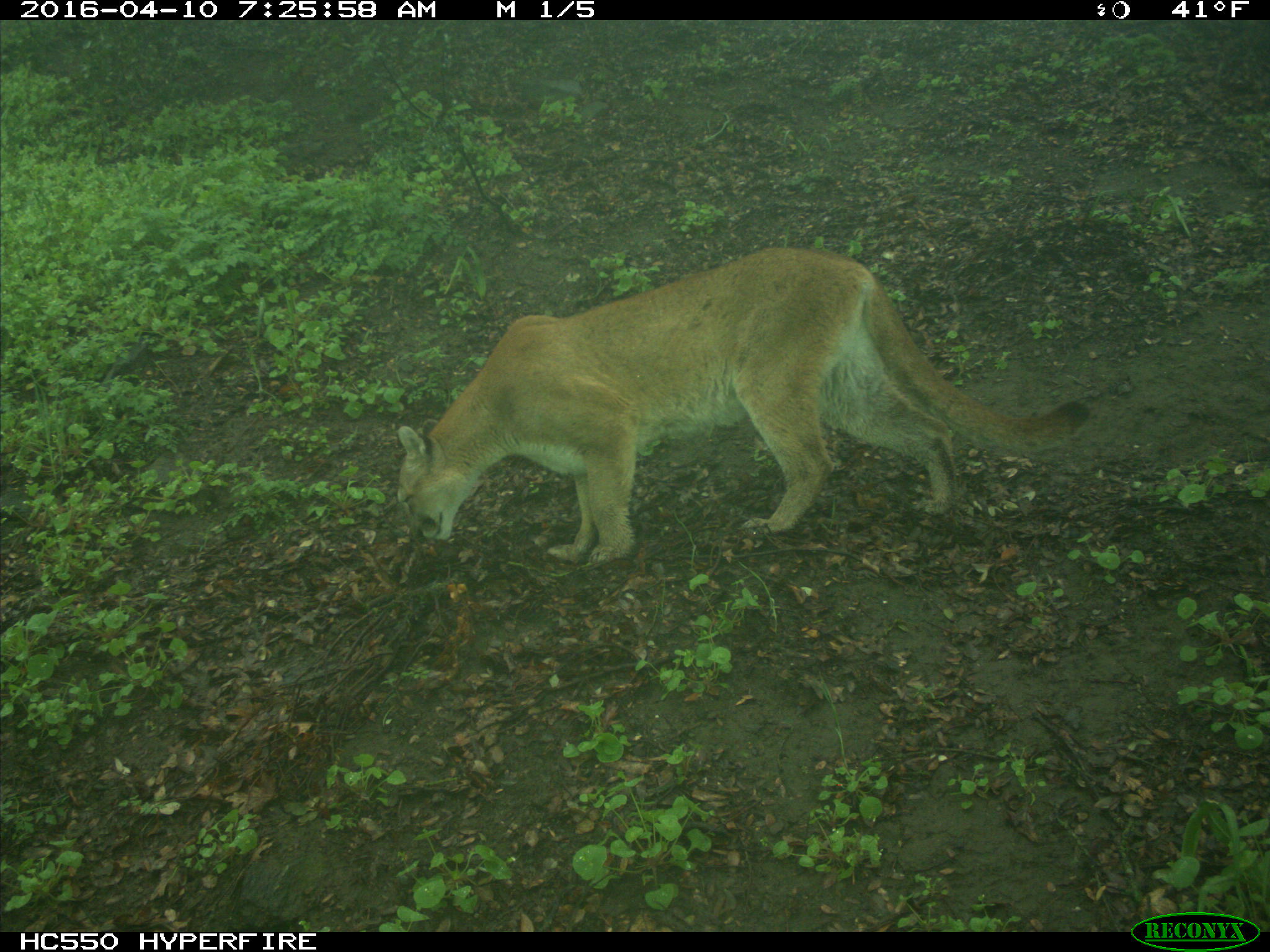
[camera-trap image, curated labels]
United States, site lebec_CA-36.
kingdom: Animalia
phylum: Chordata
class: Mammalia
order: Carnivora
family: Felidae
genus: Puma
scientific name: Puma concolor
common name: mountain lion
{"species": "Puma concolor (mountain lion)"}